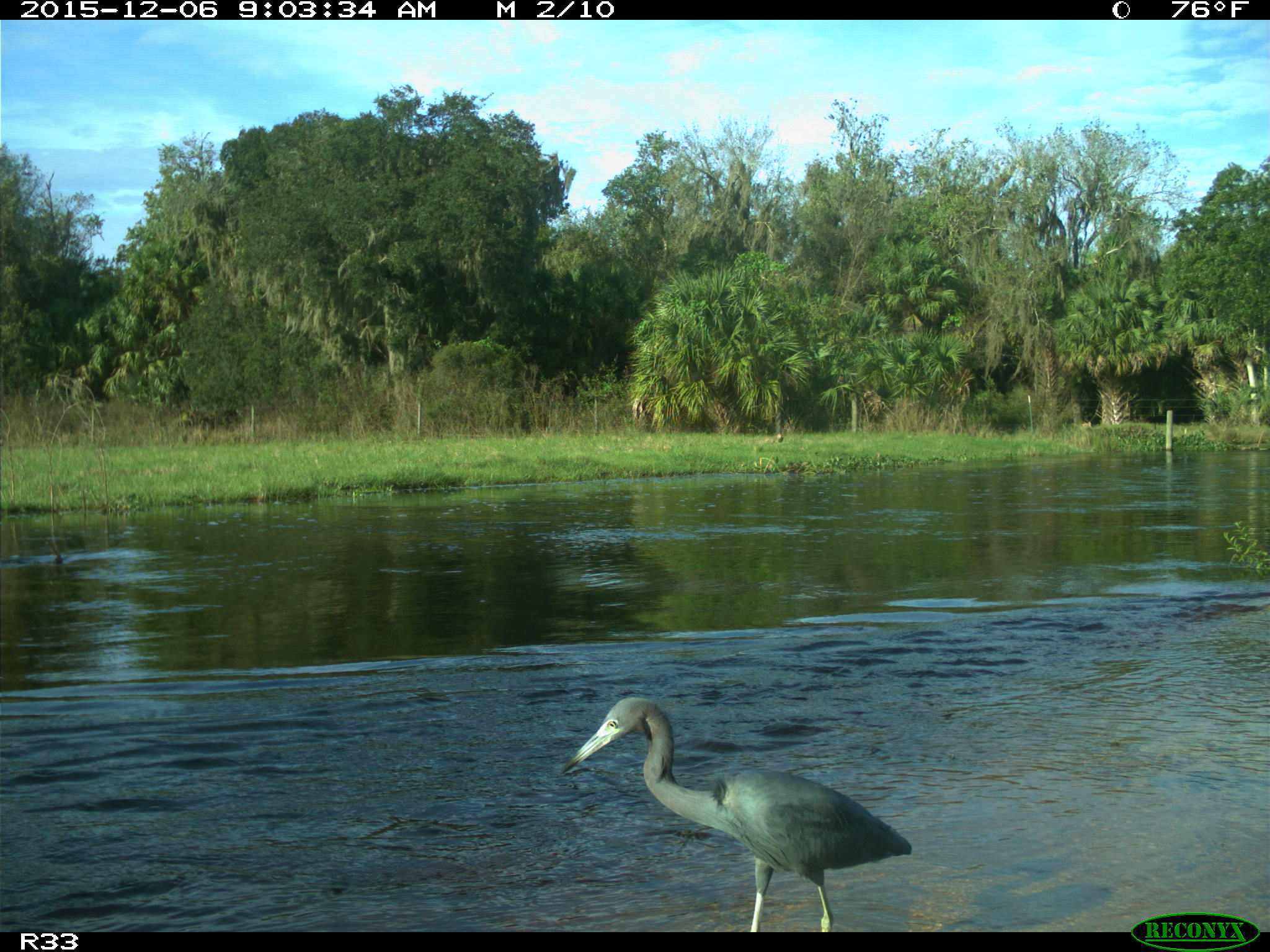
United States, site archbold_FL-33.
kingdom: Animalia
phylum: Chordata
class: Aves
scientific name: Aves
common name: birds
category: unidentified bird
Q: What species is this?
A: Unidentified bird (birds) (Aves).